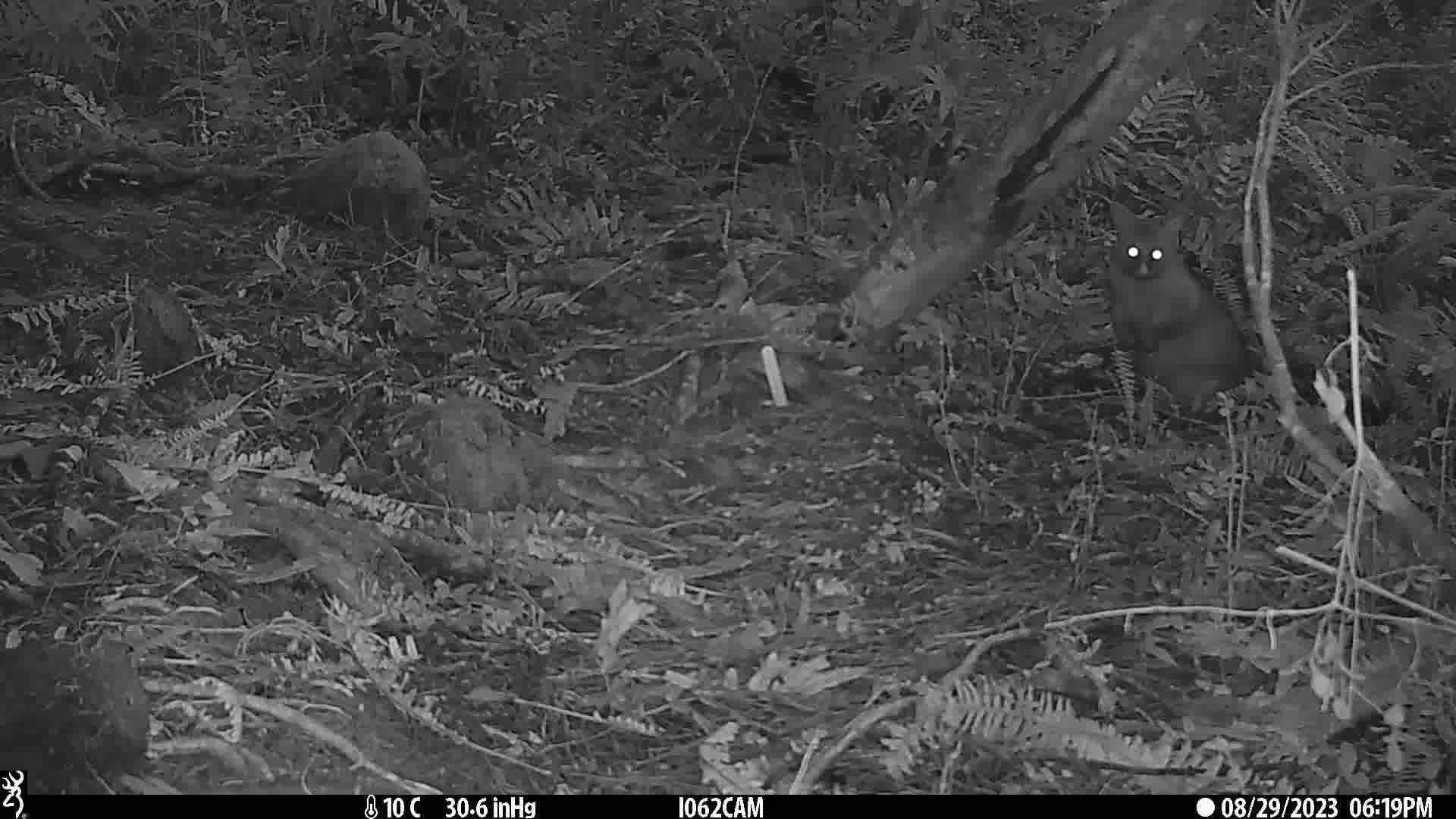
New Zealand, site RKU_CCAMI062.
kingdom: Animalia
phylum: Chordata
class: Mammalia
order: Diprotodontia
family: Phalangeridae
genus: Trichosurus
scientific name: Trichosurus vulpecula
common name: common brushtail possum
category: possum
Possum (common brushtail possum) (Trichosurus vulpecula).